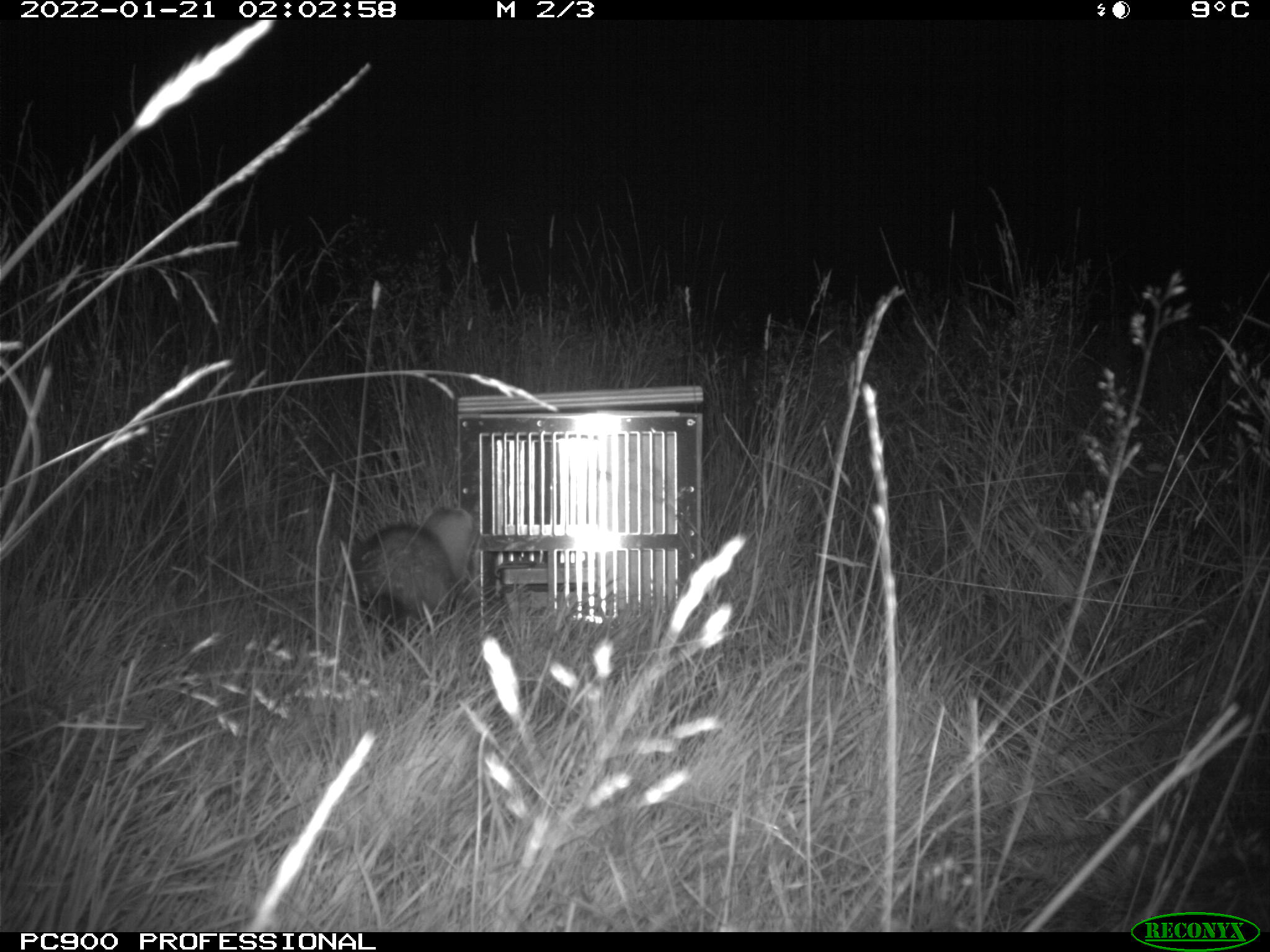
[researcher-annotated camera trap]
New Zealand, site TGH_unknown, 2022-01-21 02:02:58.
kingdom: Animalia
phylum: Chordata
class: Mammalia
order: Carnivora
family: Mustelidae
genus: Mustela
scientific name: Mustela furo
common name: ferret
Ferret (Mustela furo).